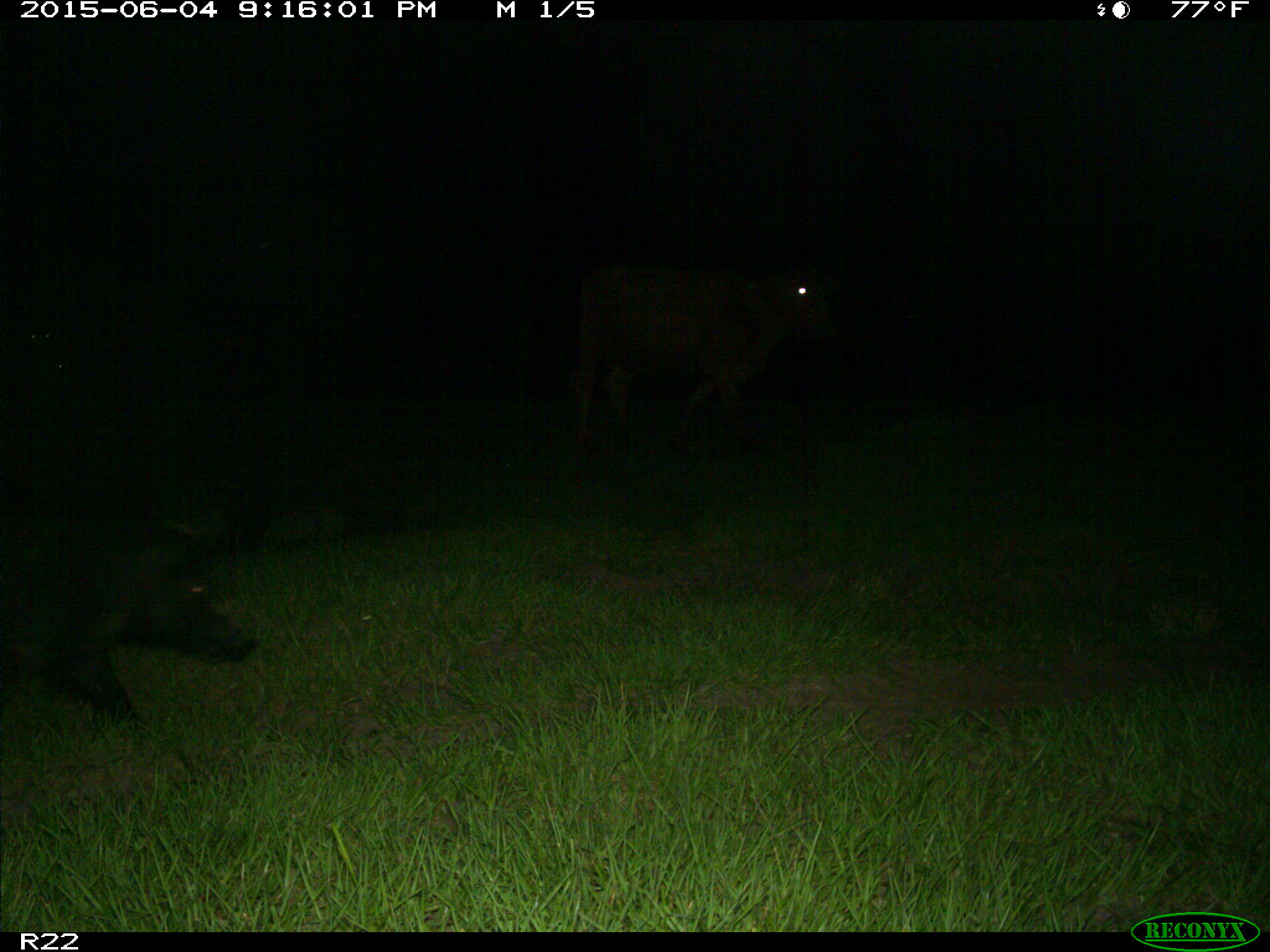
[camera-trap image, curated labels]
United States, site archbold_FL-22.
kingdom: Animalia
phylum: Chordata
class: Mammalia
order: Artiodactyla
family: Bovidae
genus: Bos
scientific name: Bos taurus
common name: domestic cow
Bos taurus (domestic cow).